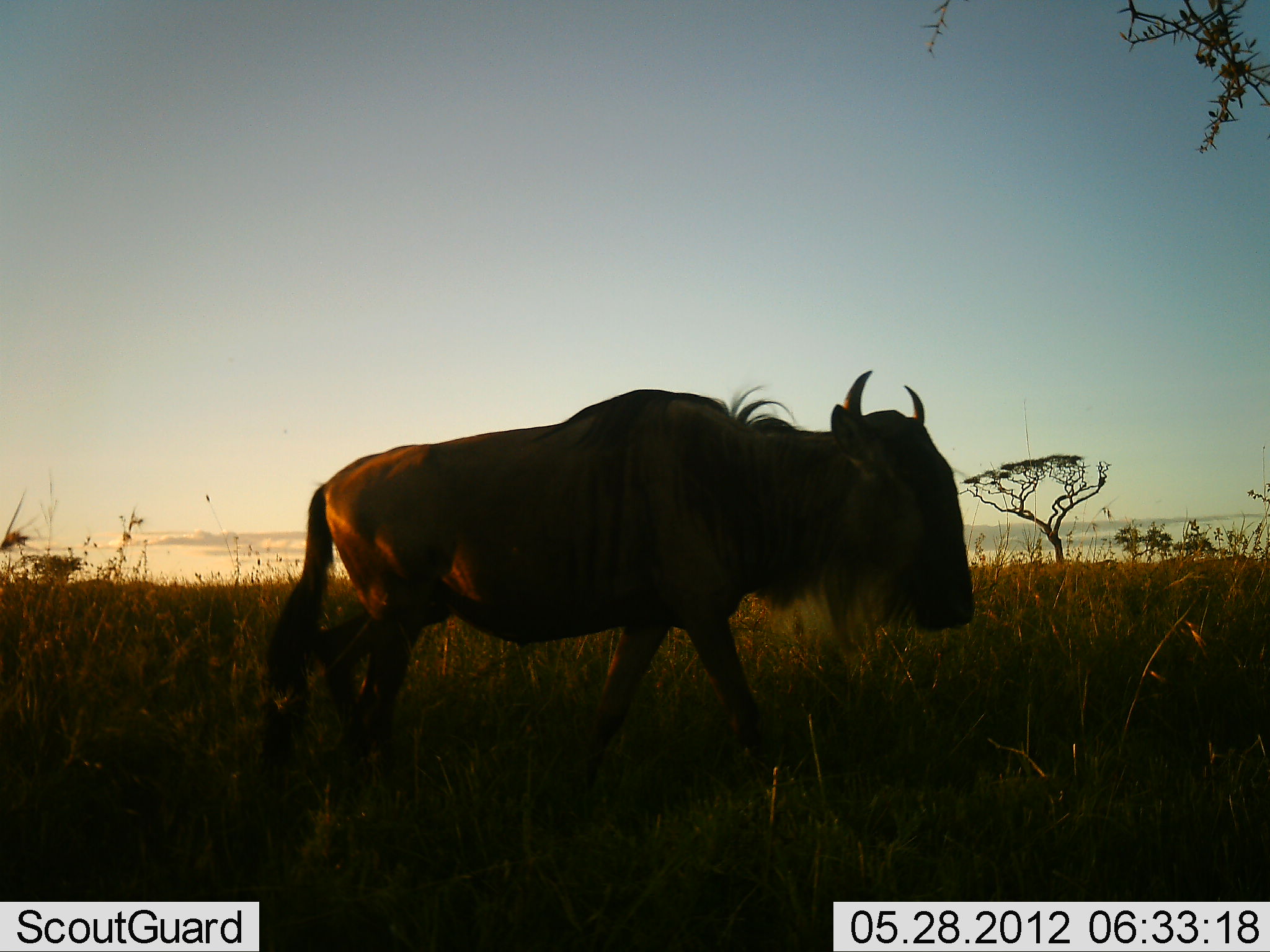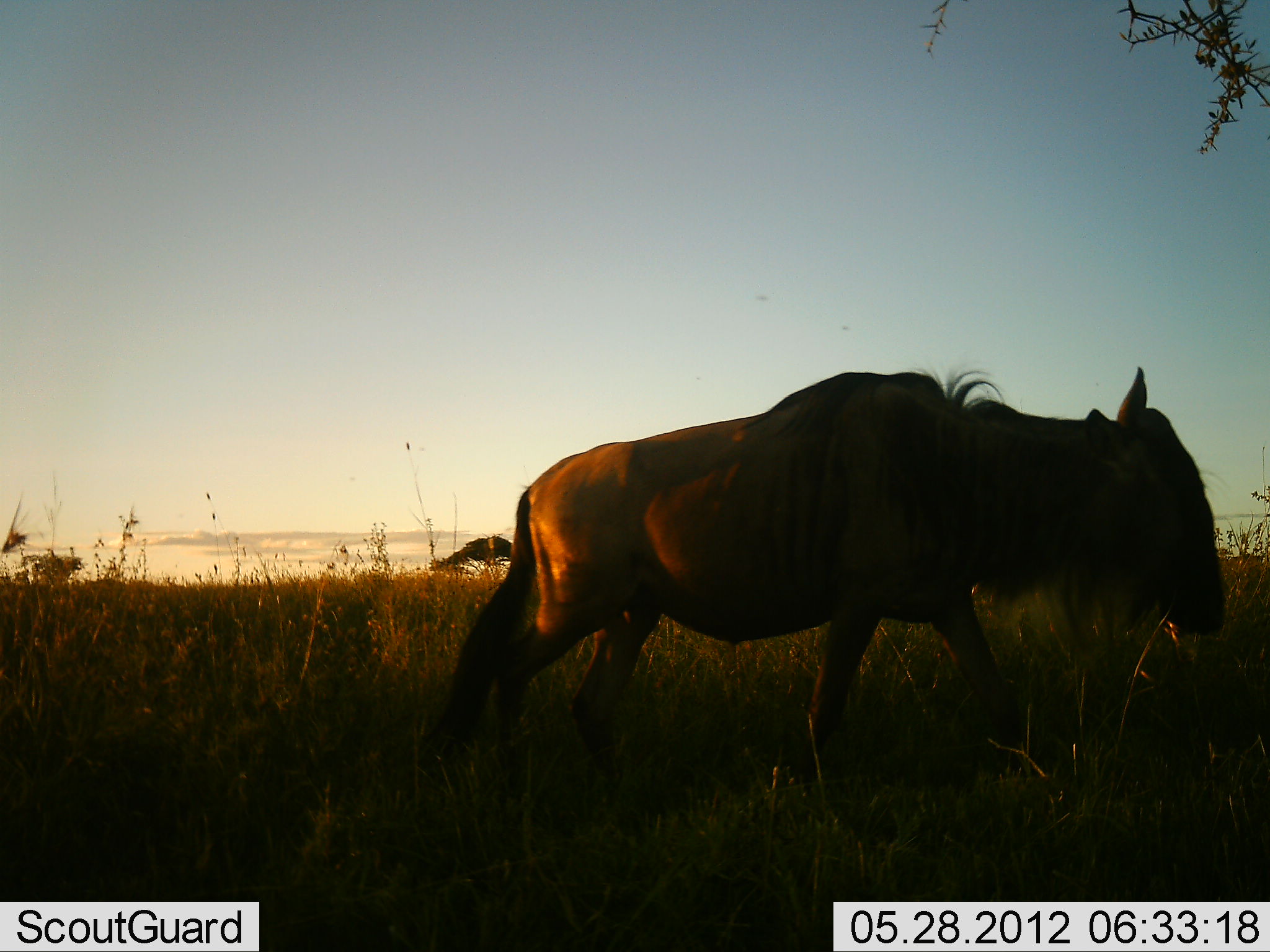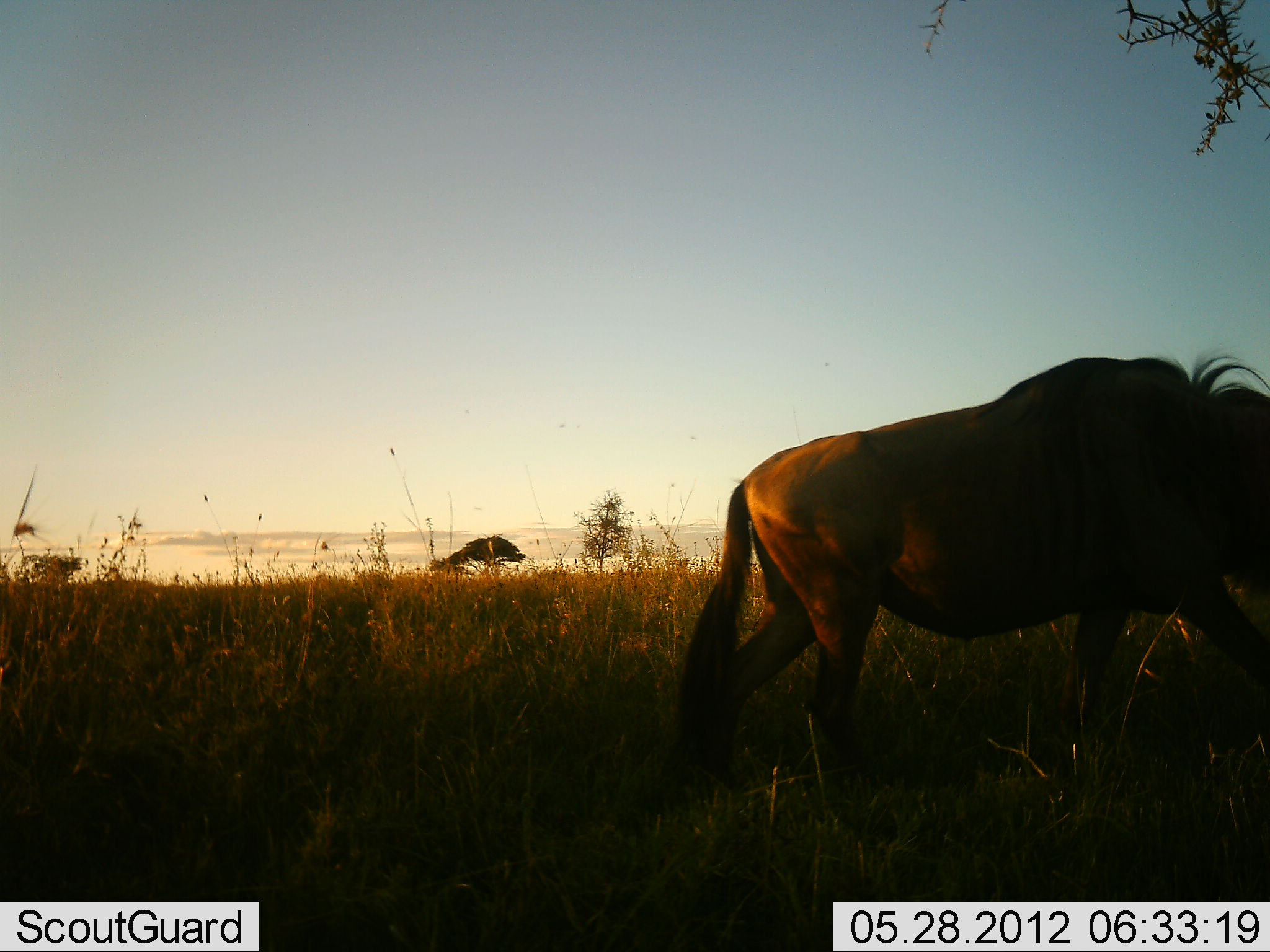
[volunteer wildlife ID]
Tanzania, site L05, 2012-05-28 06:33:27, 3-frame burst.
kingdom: Animalia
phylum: Chordata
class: Mammalia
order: Artiodactyla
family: Bovidae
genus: Connochaetes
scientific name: Connochaetes taurinus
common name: blue wildebeest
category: wildebeest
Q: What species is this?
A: Wildebeest (blue wildebeest) (Connochaetes taurinus).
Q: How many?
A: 1.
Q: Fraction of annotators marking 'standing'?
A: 10%.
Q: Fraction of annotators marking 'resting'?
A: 0%.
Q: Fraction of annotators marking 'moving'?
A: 90%.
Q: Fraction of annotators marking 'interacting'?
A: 0%.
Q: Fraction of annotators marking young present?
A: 0%.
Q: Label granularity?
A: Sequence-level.